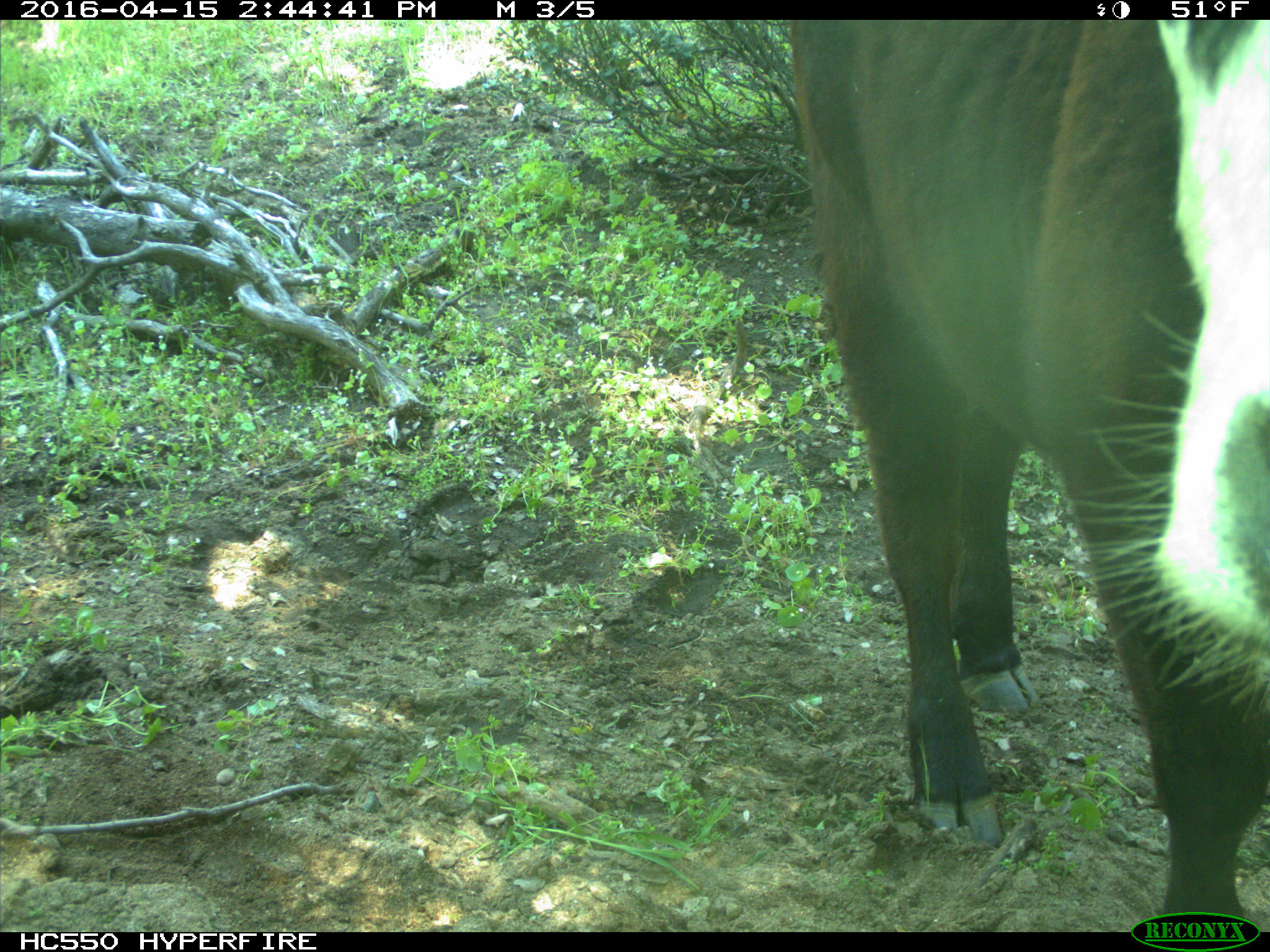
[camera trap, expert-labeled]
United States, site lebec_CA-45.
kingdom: Animalia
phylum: Chordata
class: Mammalia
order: Artiodactyla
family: Bovidae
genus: Bos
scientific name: Bos taurus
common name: domestic cow